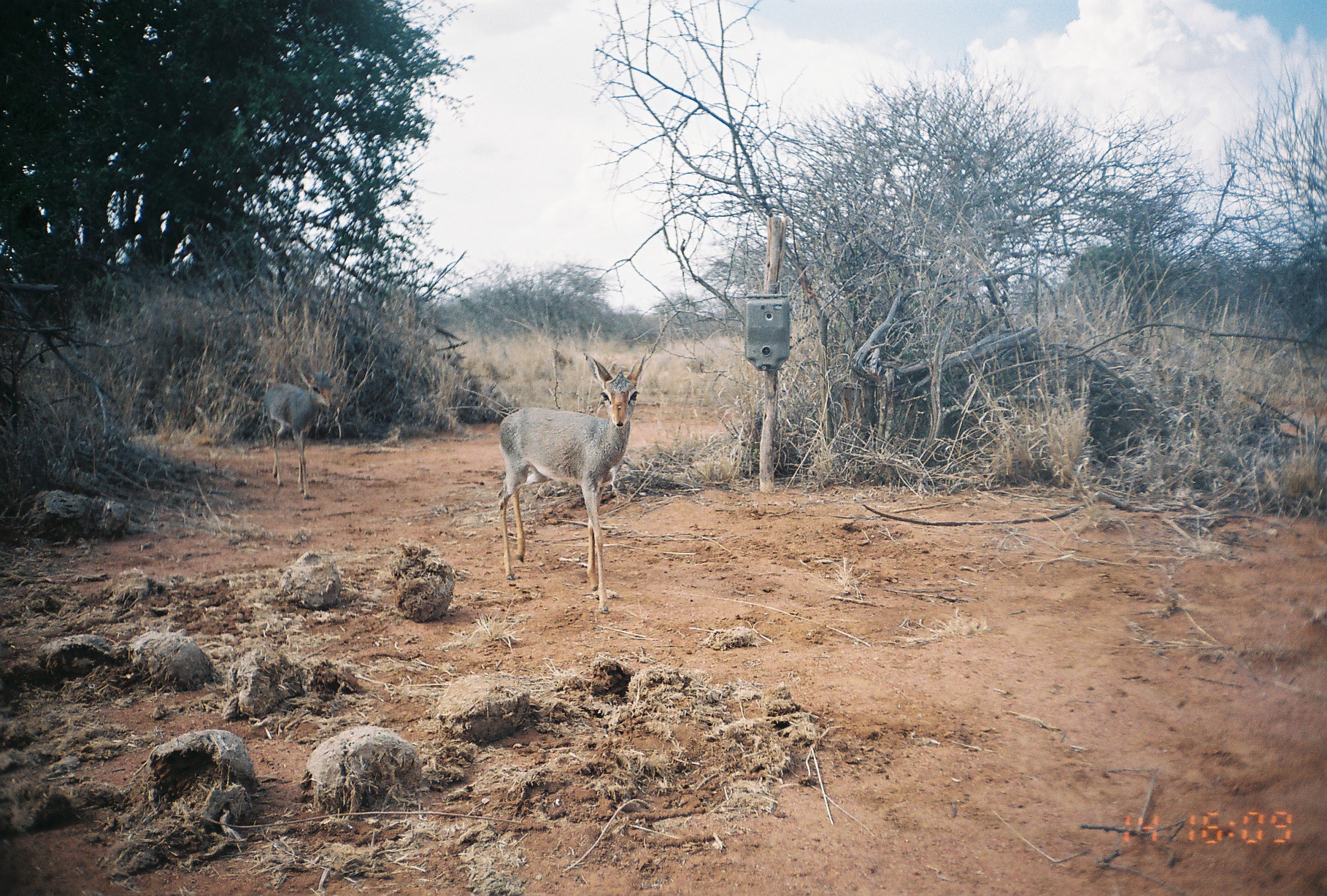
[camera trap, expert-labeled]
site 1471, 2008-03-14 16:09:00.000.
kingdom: Animalia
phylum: Chordata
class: Mammalia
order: Artiodactyla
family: Bovidae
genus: Madoqua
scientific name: Madoqua guentheri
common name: günther's dik-dik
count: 2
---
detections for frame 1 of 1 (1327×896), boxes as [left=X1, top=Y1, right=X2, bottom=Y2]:
madoqua guentheri: [left=495, top=353, right=645, bottom=613]; [left=262, top=359, right=340, bottom=500]